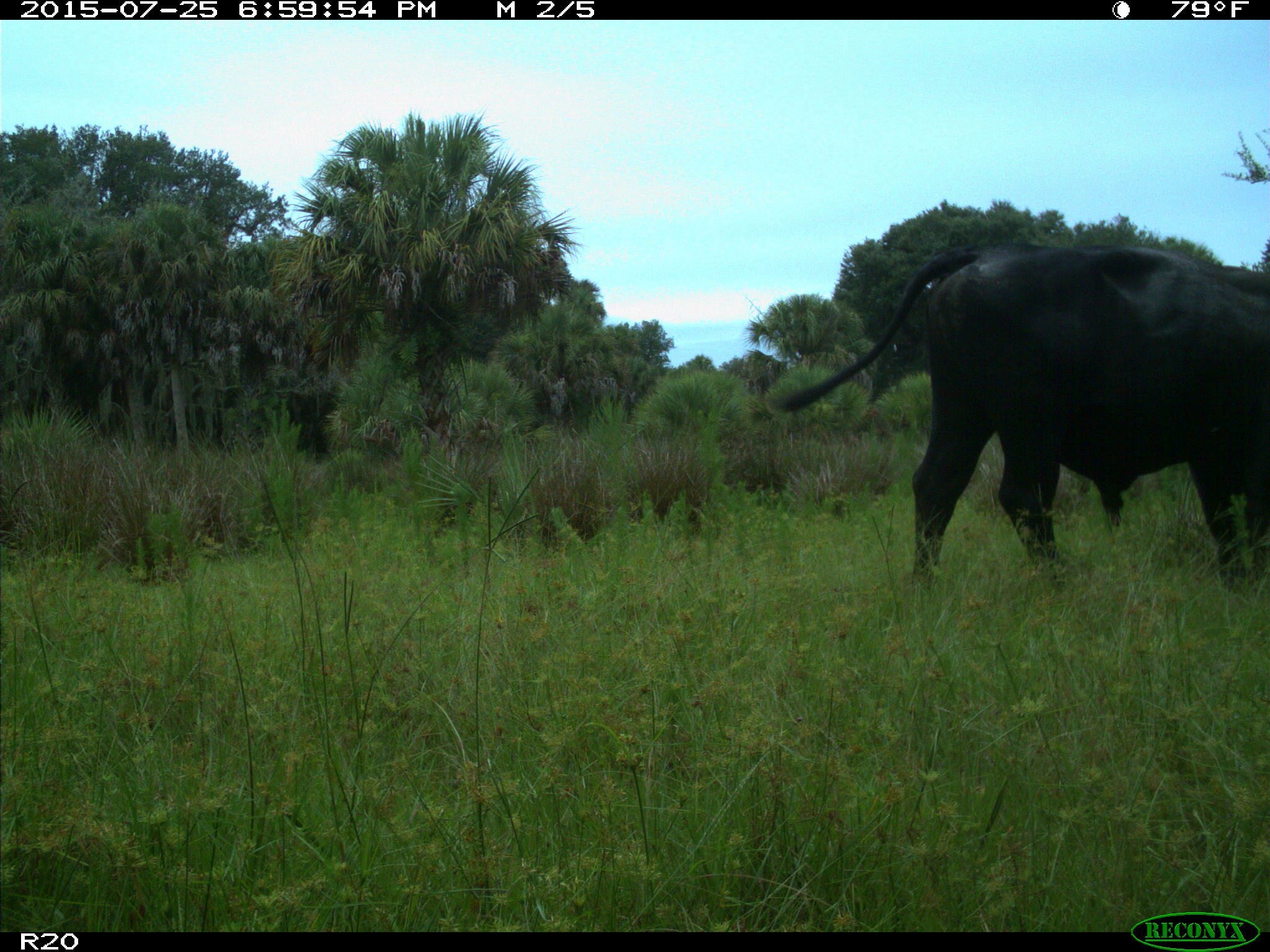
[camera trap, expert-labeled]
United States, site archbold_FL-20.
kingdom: Animalia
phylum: Chordata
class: Mammalia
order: Artiodactyla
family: Bovidae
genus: Bos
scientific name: Bos taurus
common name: domestic cow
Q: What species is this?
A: Bos taurus (domestic cow).